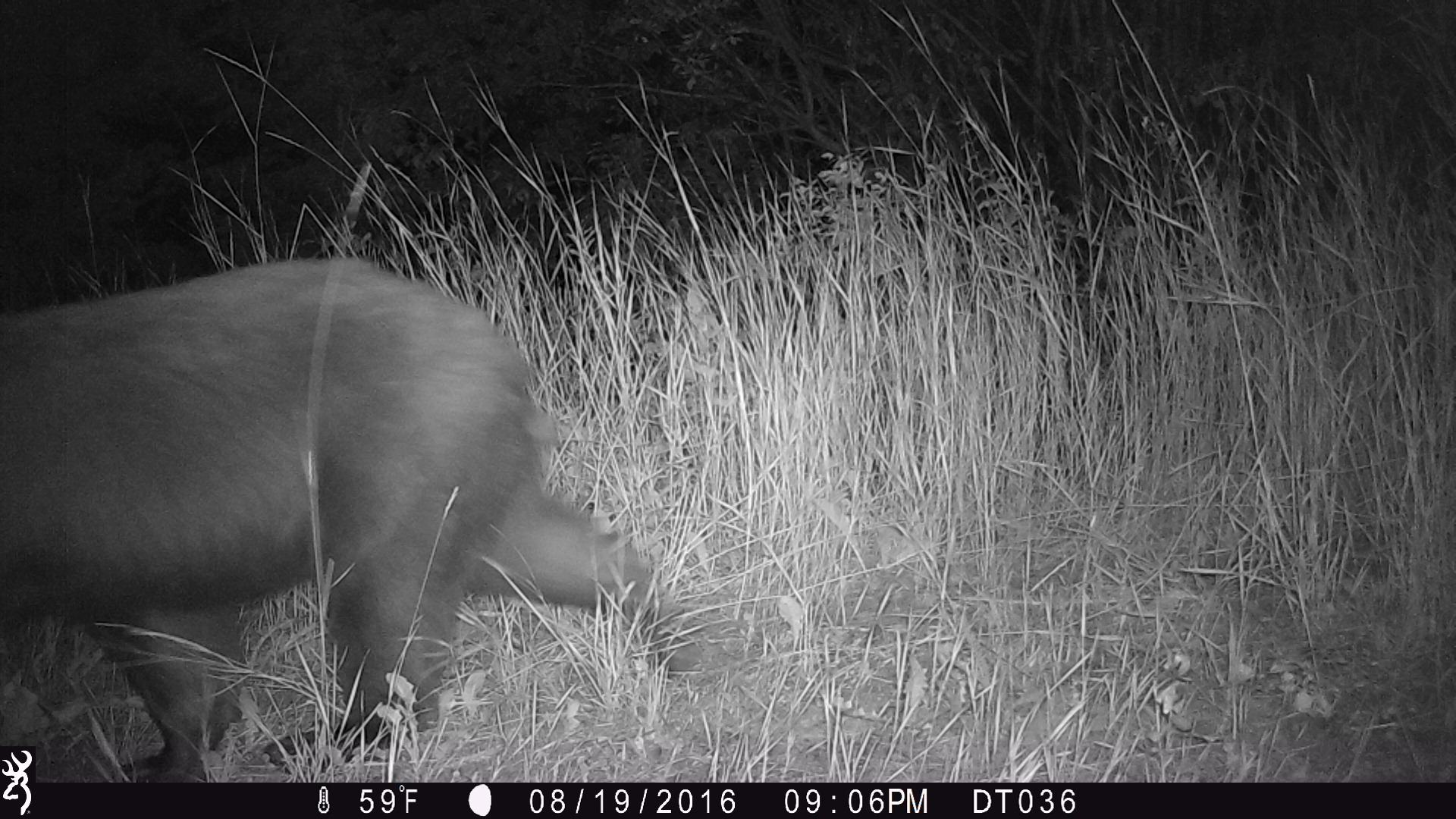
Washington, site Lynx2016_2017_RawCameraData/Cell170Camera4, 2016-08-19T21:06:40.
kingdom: Animalia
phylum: Chordata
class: Mammalia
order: Carnivora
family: Ursidae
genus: Ursus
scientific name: Ursus americanus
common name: american black bear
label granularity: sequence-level